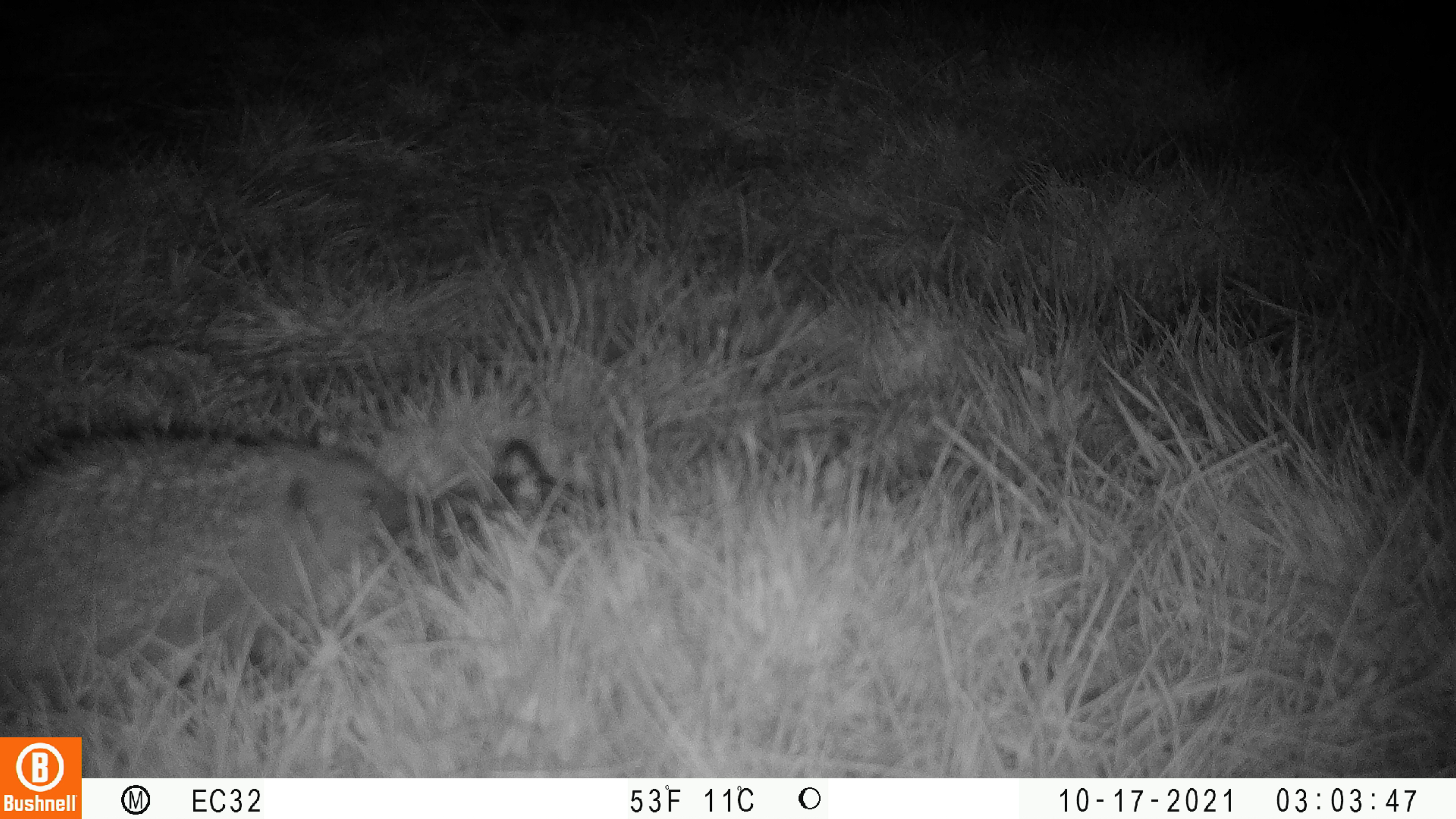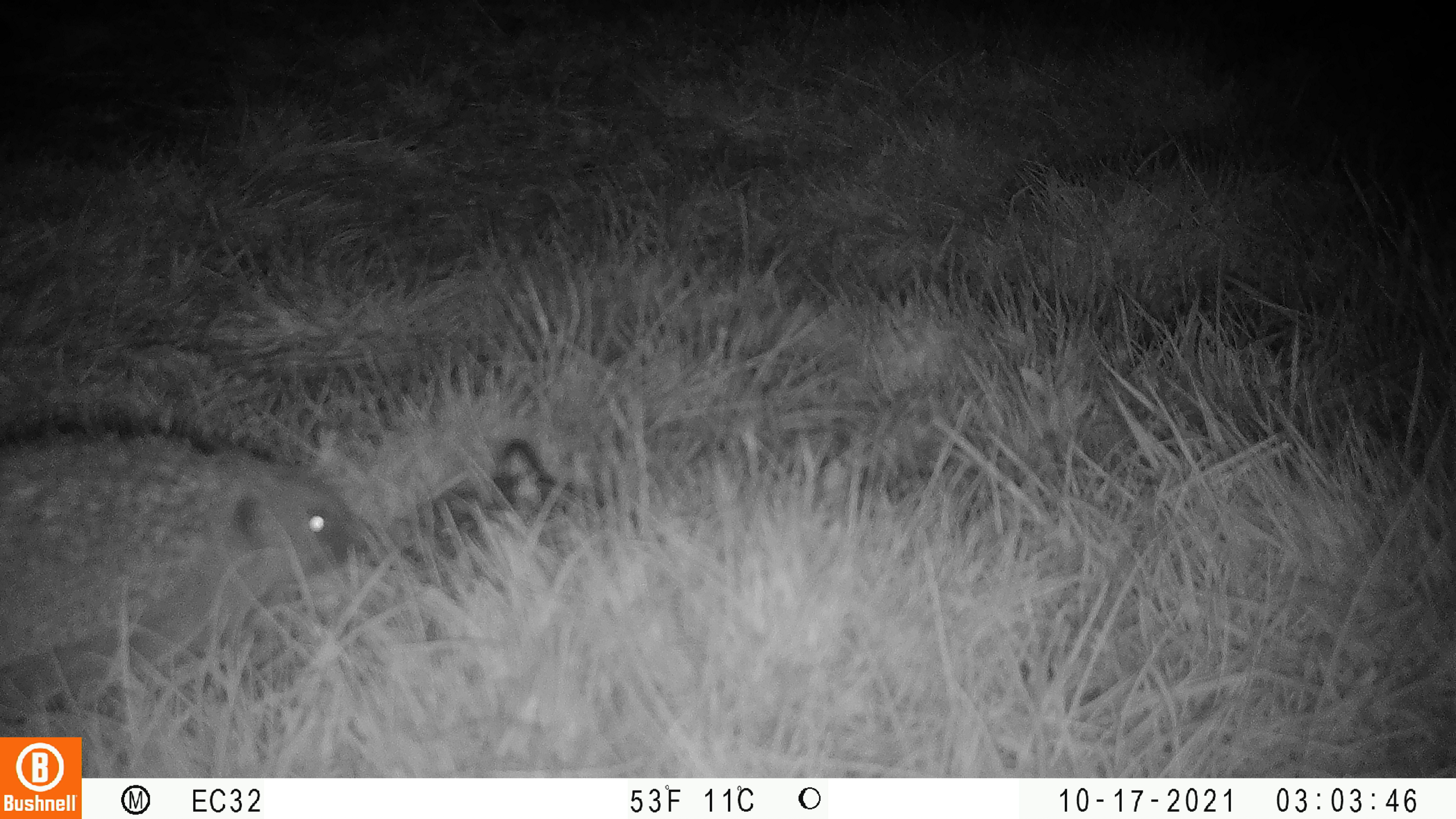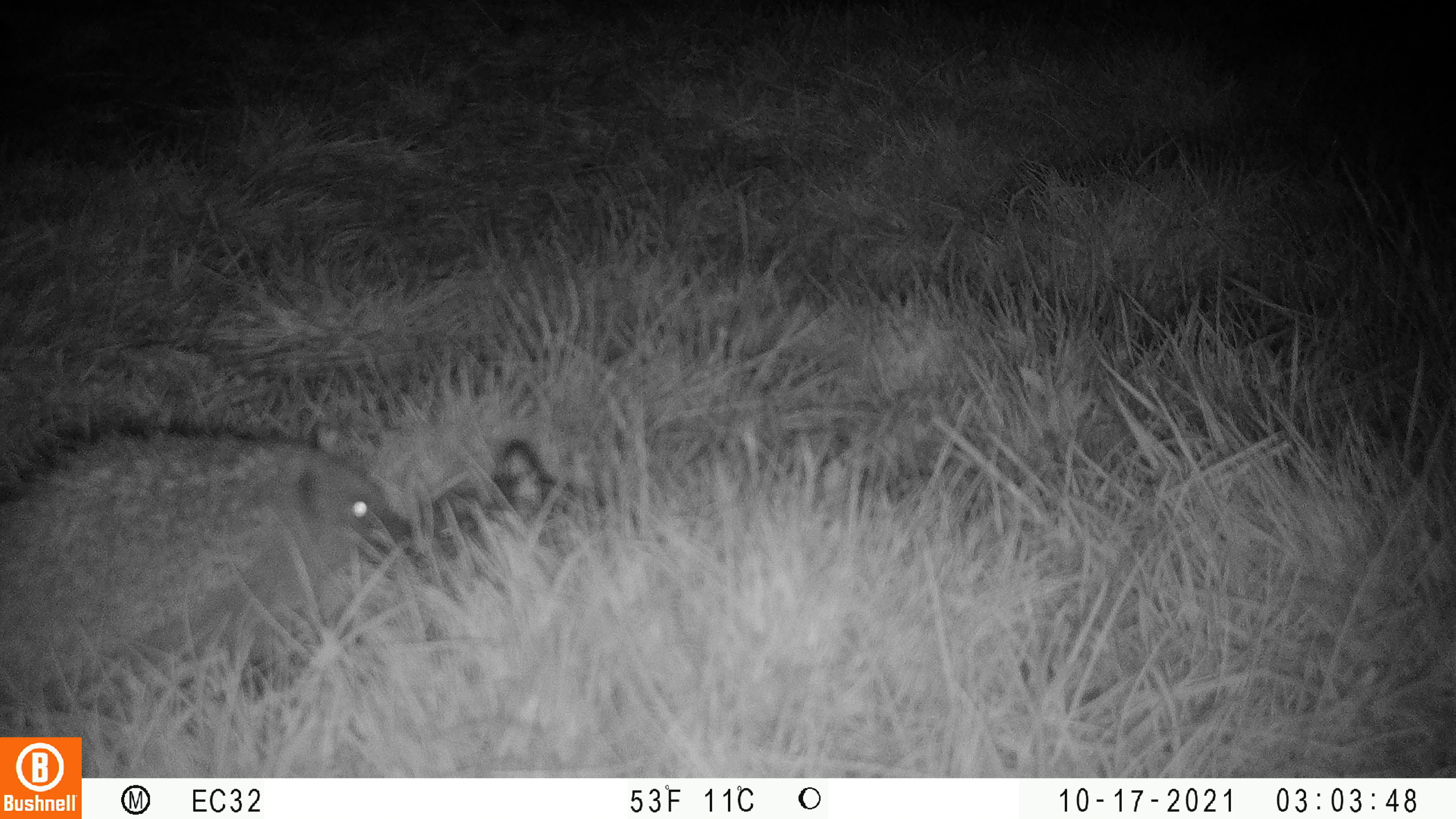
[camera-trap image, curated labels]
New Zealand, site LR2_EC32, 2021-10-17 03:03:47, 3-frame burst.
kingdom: Animalia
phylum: Chordata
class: Mammalia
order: Eulipotyphla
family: Erinaceidae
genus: Erinaceus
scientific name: Erinaceus europaeus europaeus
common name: european hedgehog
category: hedgehog